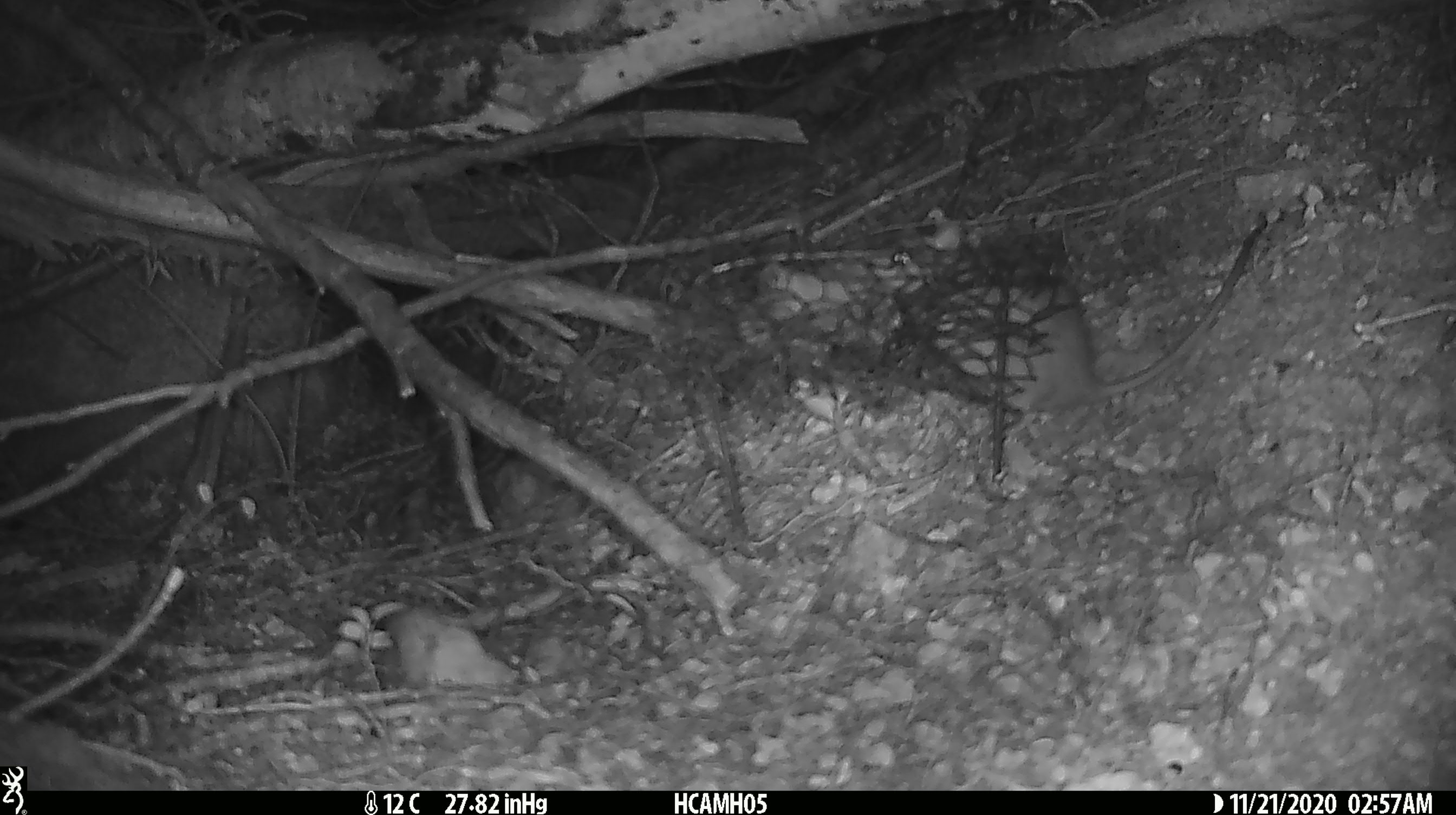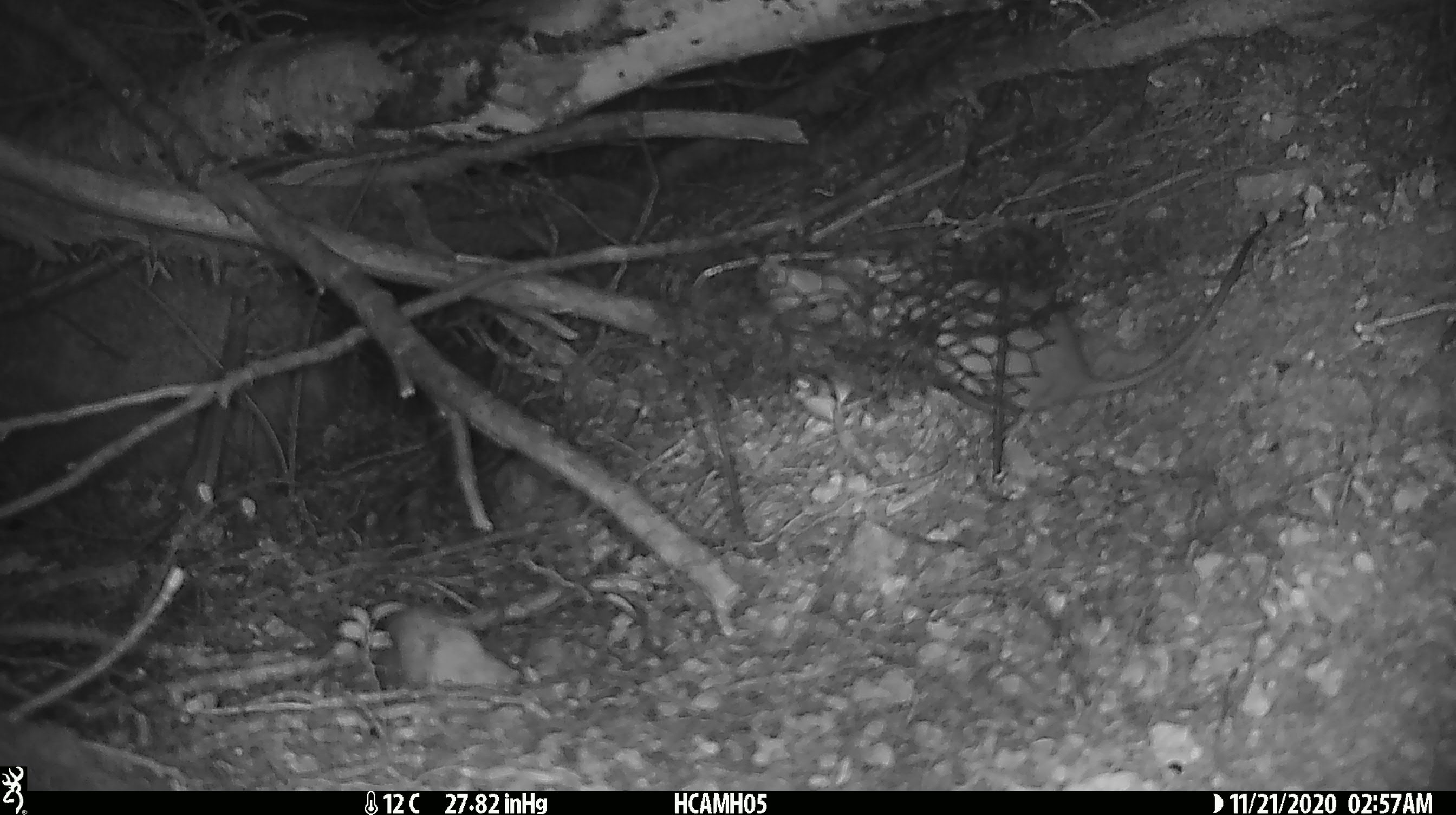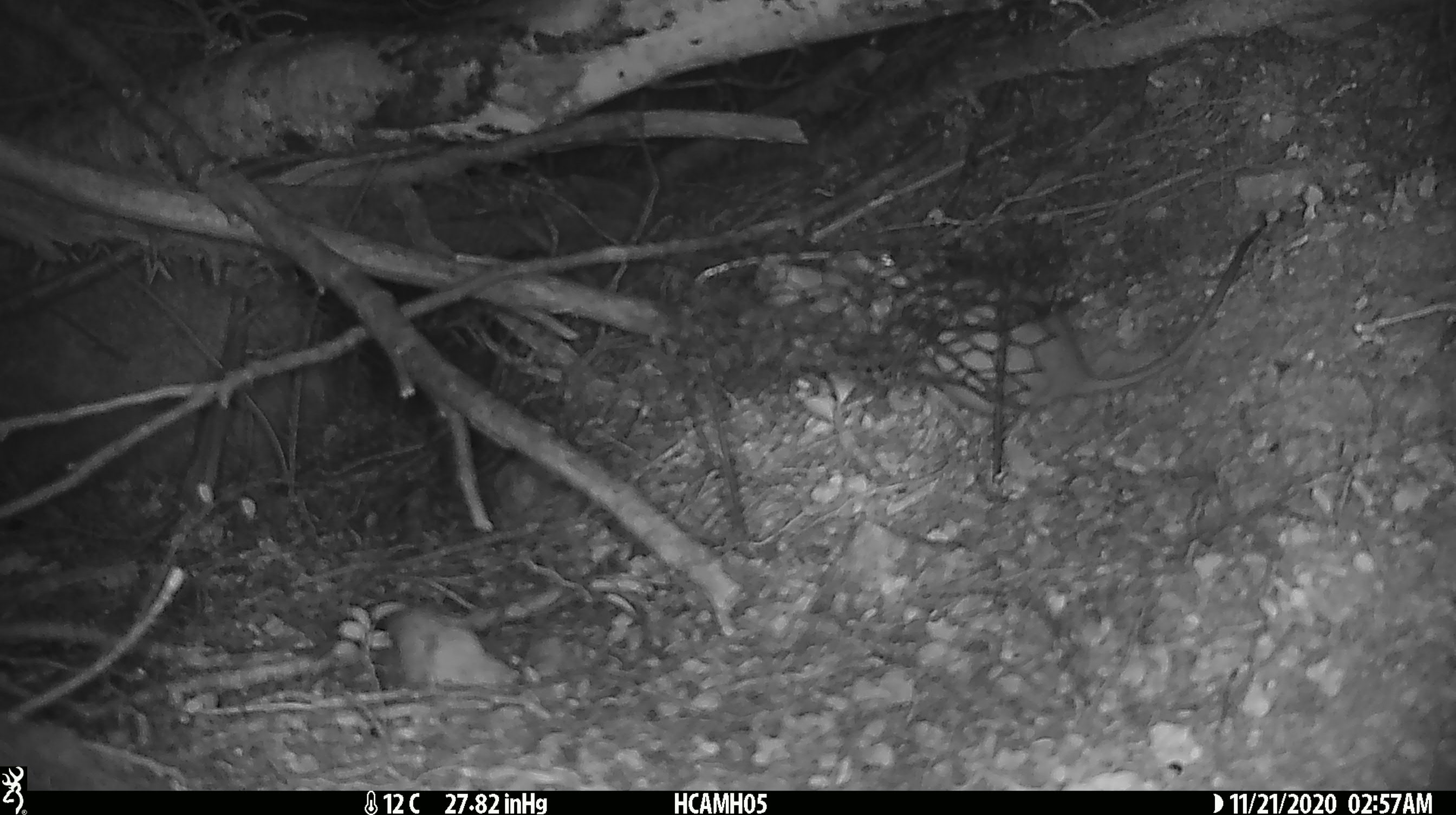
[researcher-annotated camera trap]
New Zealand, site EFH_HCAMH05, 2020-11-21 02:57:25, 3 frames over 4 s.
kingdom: Animalia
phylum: Chordata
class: Mammalia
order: Rodentia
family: Muridae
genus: Rattus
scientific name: Rattus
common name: rat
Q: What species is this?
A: Rat (Rattus).